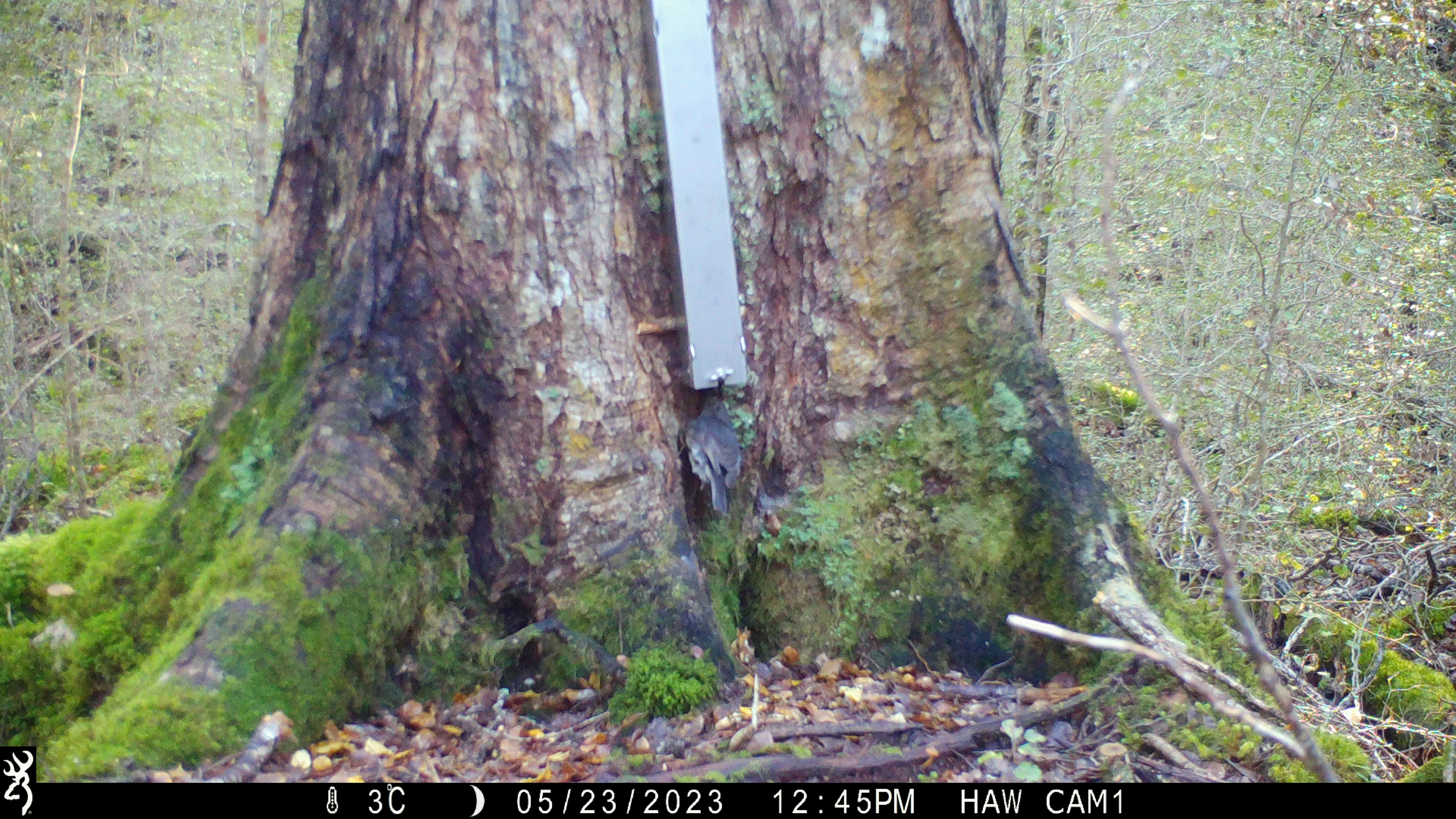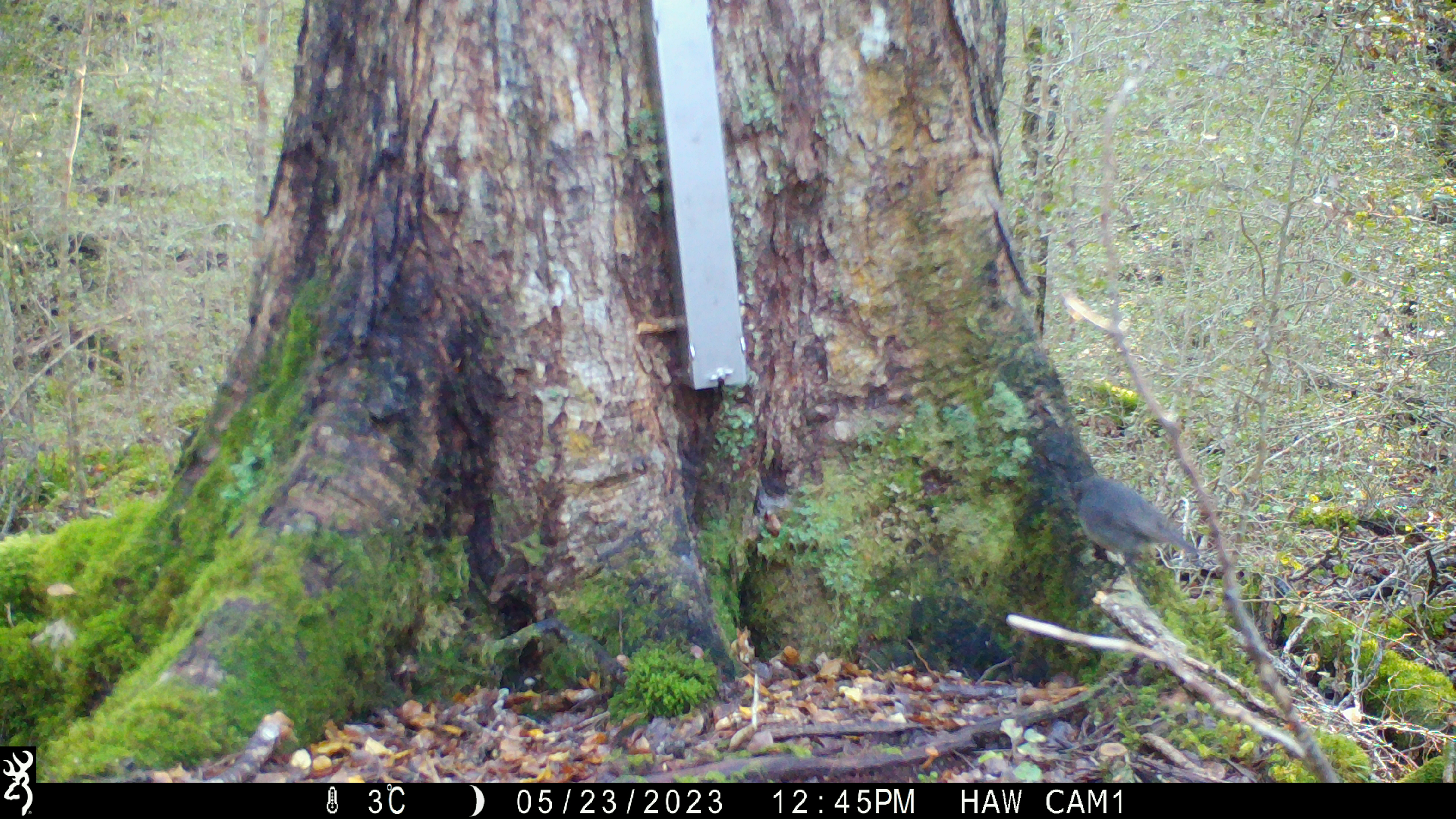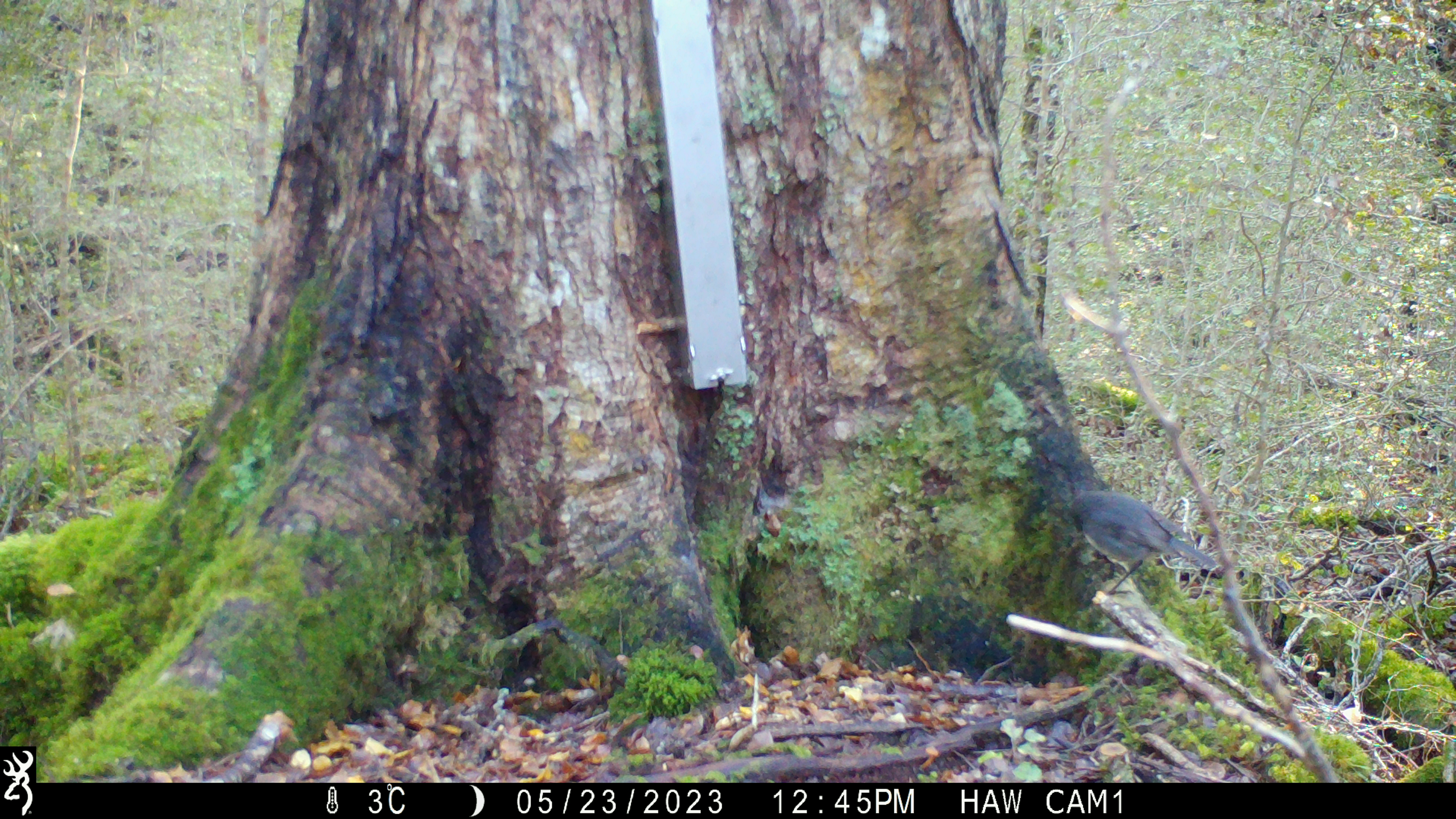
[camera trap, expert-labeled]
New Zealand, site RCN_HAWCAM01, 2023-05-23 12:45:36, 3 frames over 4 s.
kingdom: Animalia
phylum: Chordata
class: Aves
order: Passeriformes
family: Petroicidae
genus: Petroica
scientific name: Petroica australis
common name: new zealand robin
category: robin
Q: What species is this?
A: Robin (new zealand robin) (Petroica australis).